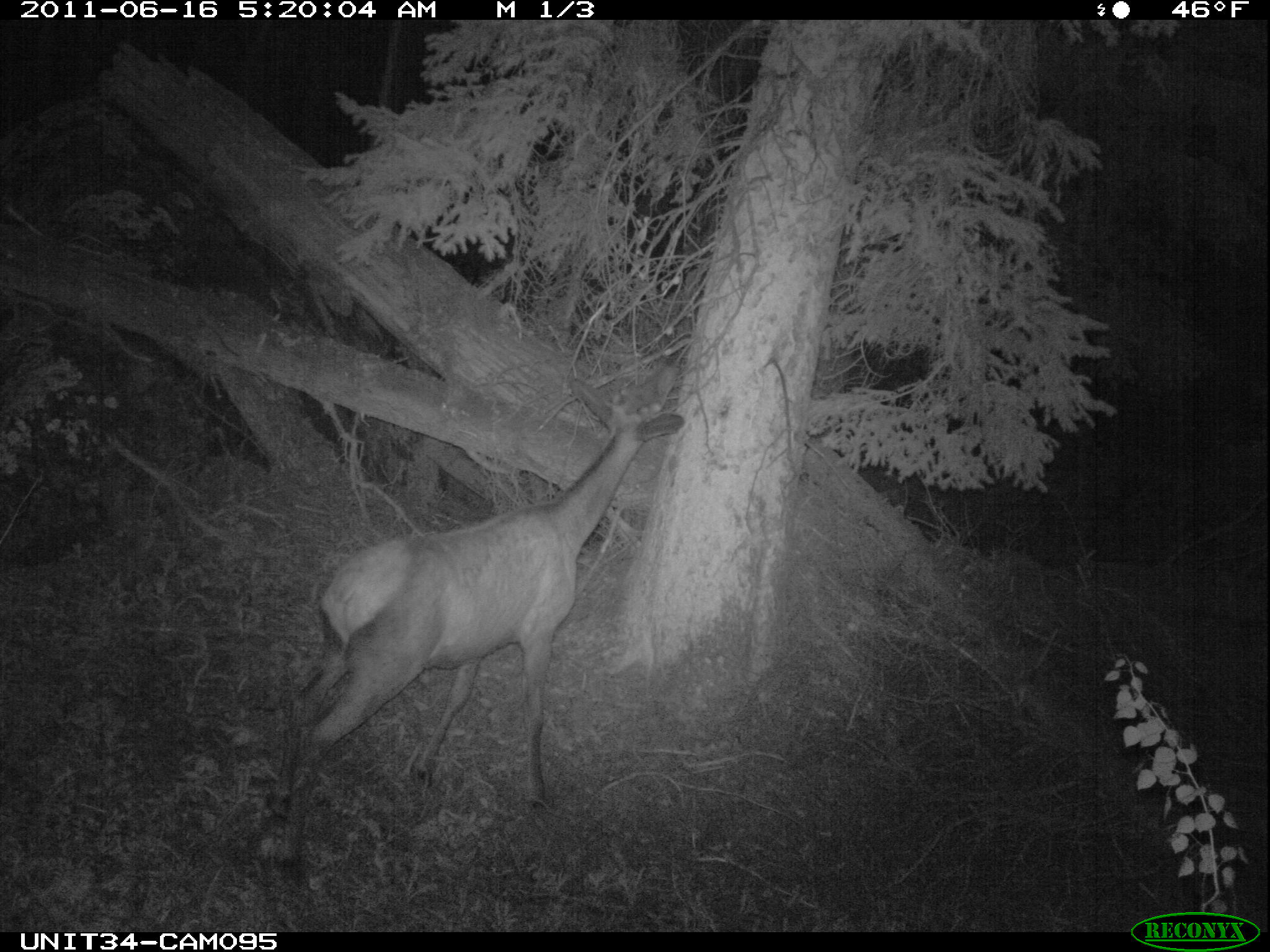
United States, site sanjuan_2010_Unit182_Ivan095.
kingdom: Animalia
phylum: Chordata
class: Mammalia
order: Artiodactyla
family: Cervidae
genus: Cervus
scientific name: Cervus elaphus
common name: red deer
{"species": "Cervus elaphus (red deer)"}